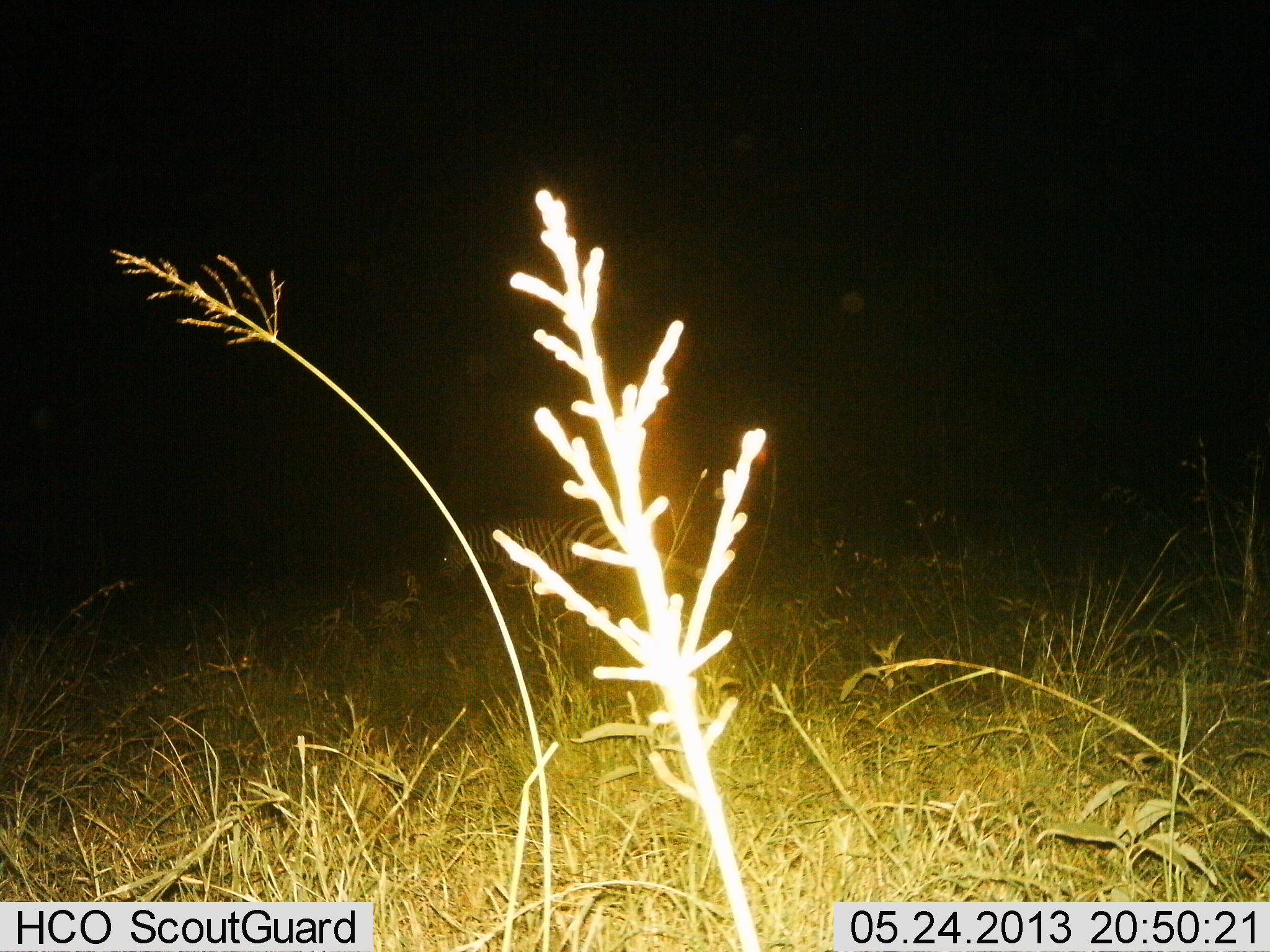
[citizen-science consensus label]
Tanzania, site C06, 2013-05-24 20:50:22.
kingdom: Animalia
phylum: Chordata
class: Mammalia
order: Perissodactyla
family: Equidae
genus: Equus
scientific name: Equus quagga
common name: plains zebra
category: zebra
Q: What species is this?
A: Zebra (plains zebra) (Equus quagga).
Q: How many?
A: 1.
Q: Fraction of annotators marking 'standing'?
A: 17%.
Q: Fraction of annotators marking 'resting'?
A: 10%.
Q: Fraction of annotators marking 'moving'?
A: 59%.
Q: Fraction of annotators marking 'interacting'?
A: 3%.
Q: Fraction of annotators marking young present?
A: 0%.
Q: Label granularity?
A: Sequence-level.